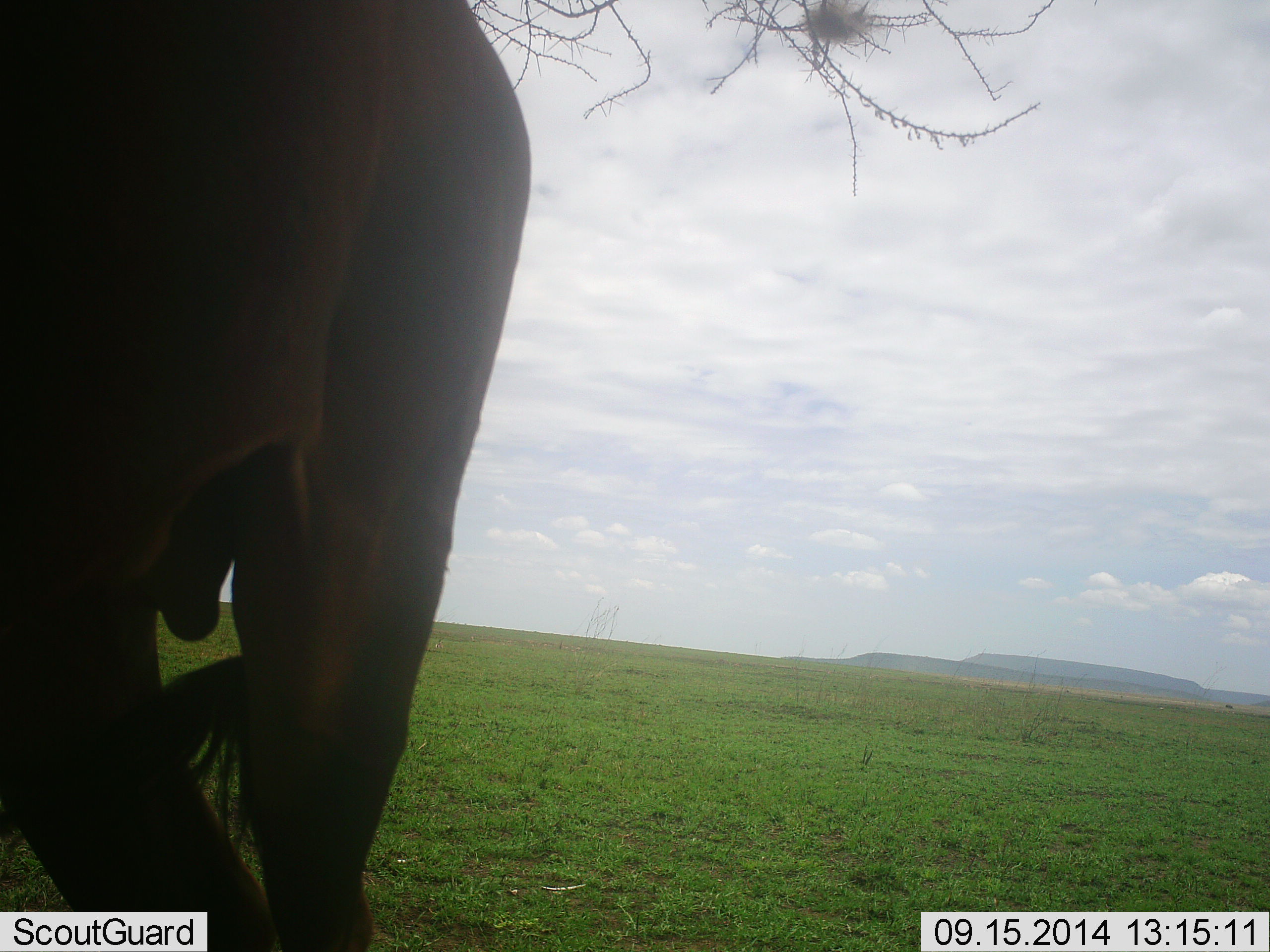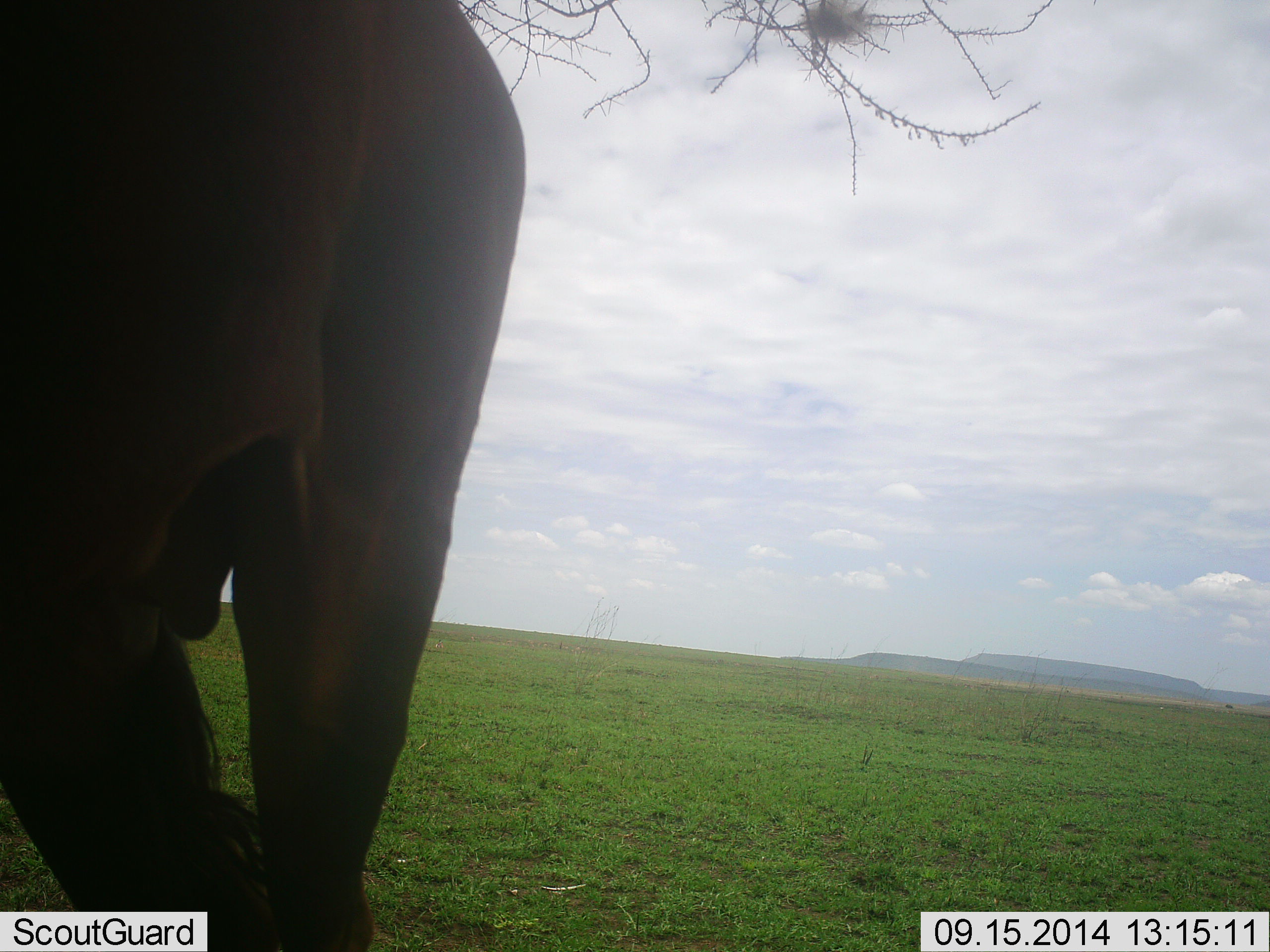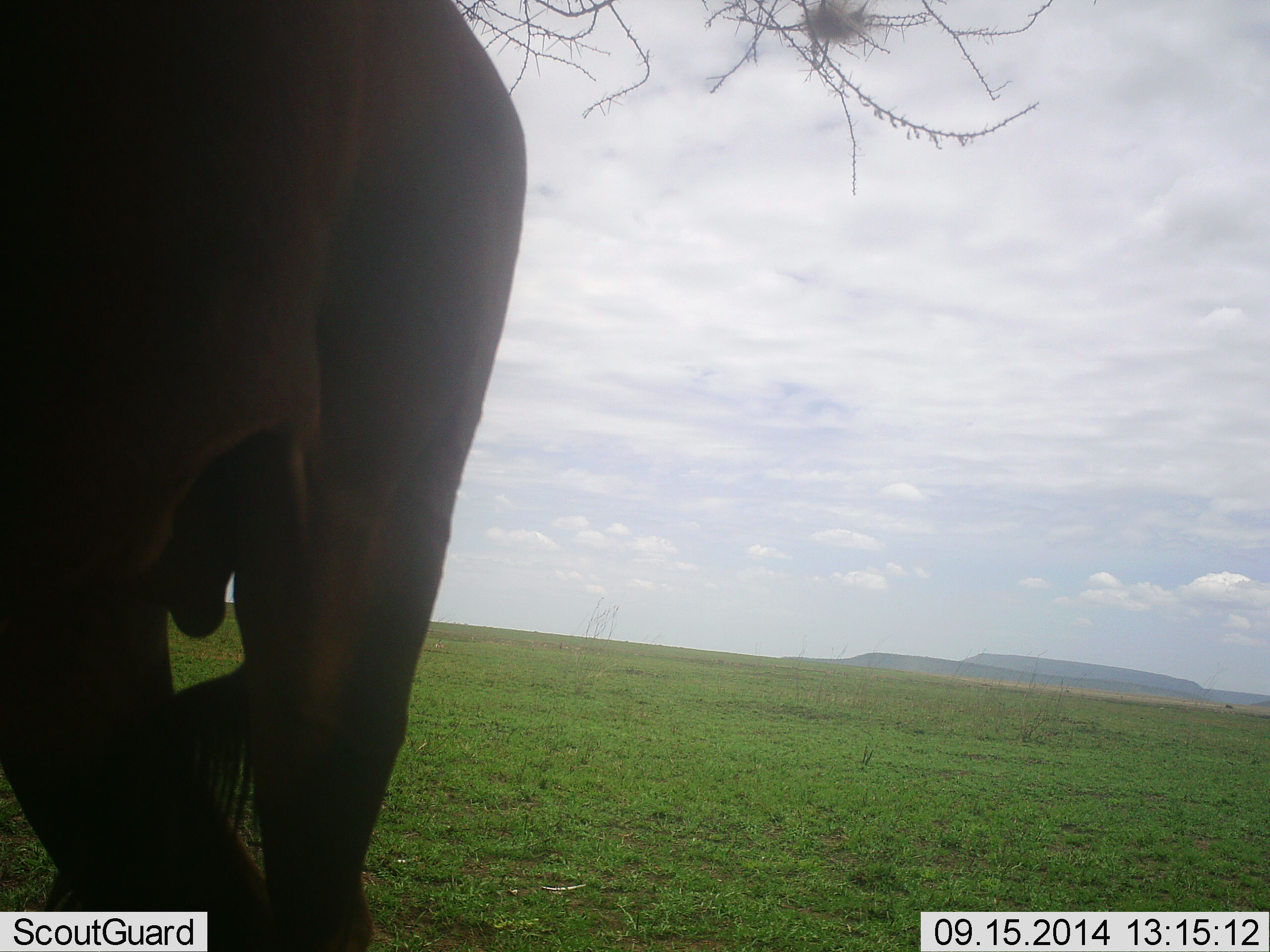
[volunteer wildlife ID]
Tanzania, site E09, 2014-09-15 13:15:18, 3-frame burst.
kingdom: Animalia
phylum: Chordata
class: Mammalia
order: Proboscidea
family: Elephantidae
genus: Loxodonta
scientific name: Loxodonta africana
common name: african bush elephant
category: elephant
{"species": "elephant (african bush elephant) (Loxodonta africana)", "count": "1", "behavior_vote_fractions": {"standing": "56%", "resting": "0%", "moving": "33%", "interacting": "0%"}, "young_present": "0%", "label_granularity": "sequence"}